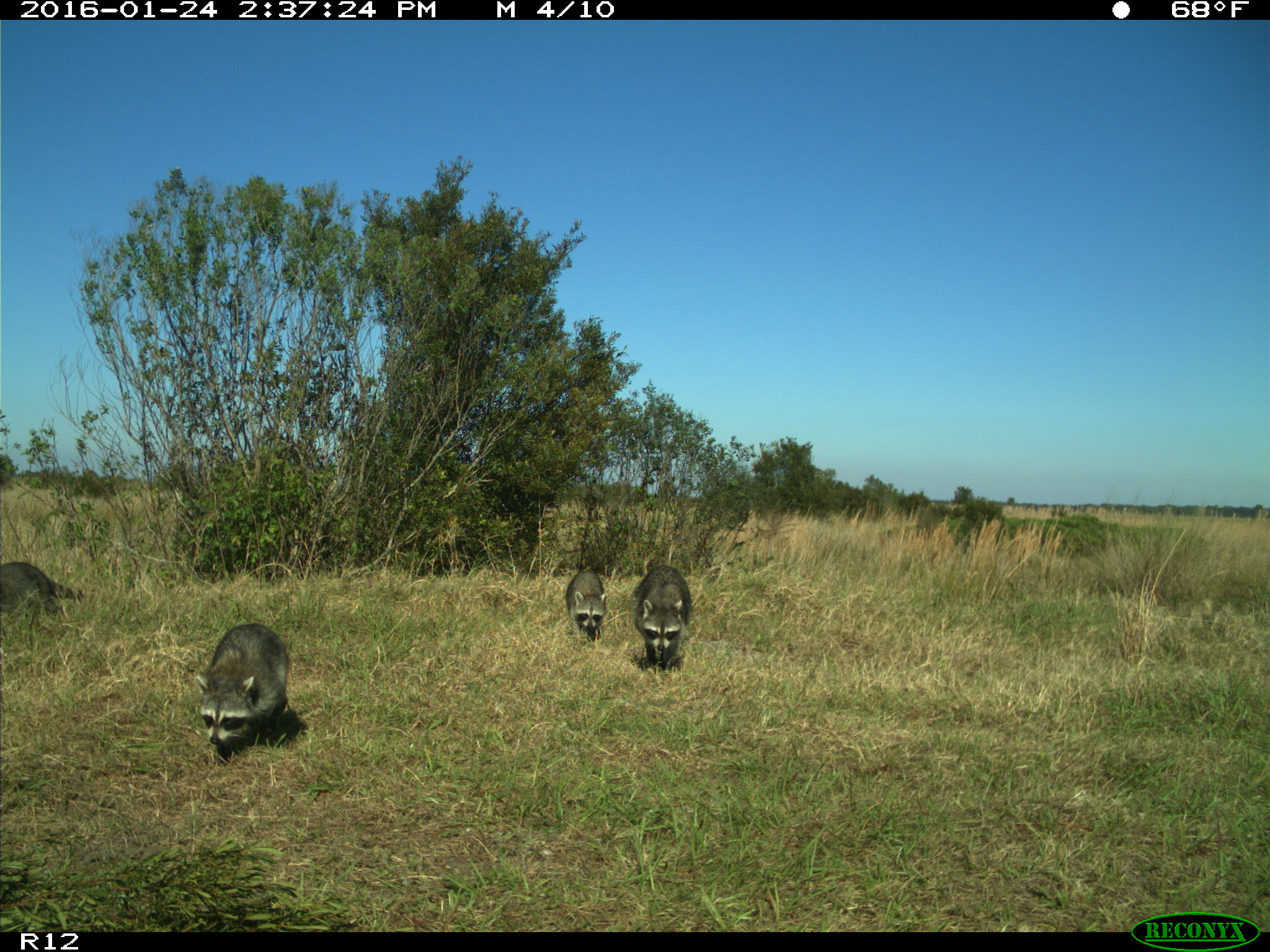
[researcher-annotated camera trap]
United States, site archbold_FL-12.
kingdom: Animalia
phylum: Chordata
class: Mammalia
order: Carnivora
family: Procyonidae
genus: Procyon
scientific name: Procyon lotor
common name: common raccoon